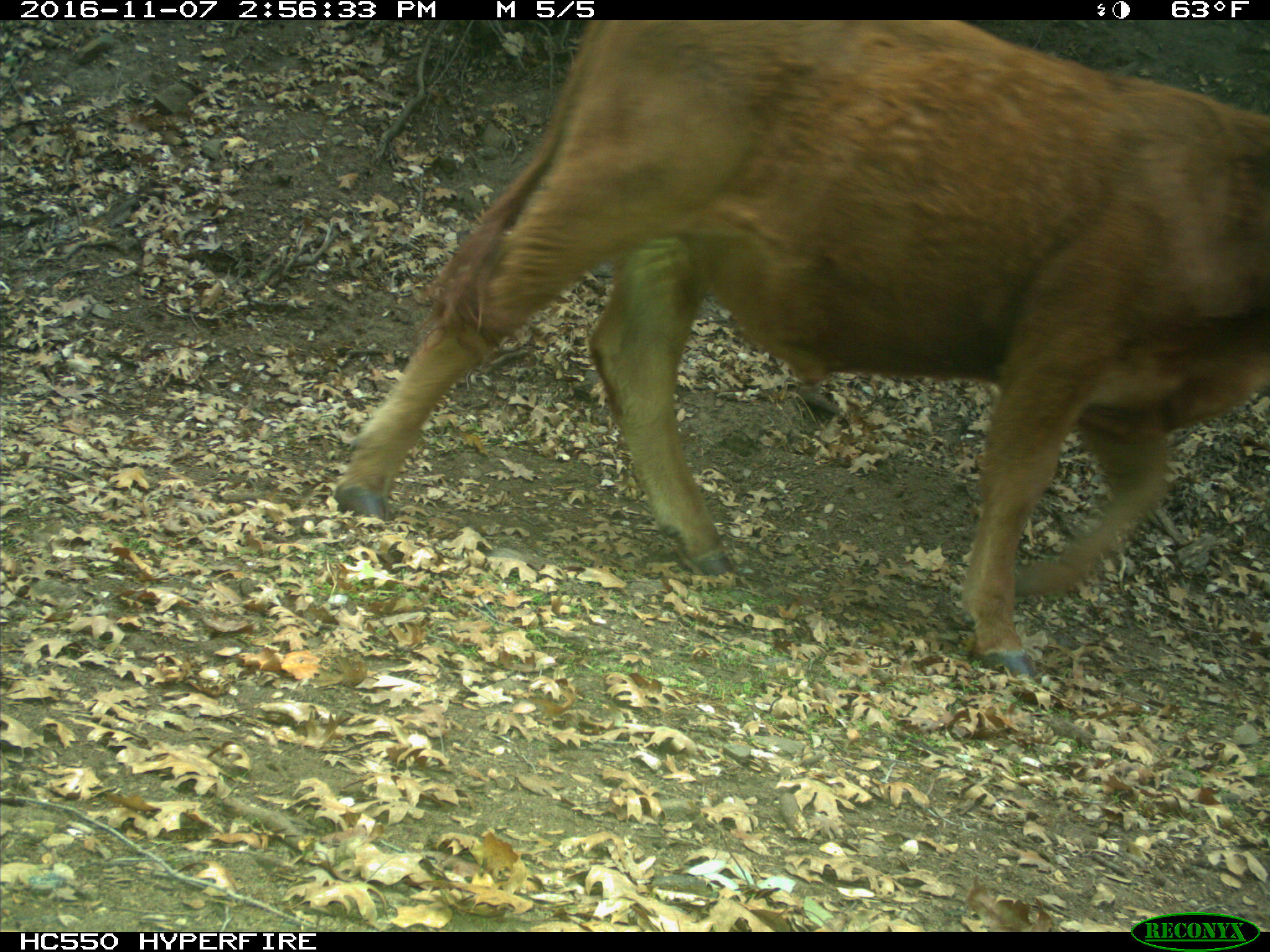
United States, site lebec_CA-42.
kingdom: Animalia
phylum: Chordata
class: Mammalia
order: Artiodactyla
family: Bovidae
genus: Bos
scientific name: Bos taurus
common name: domestic cow